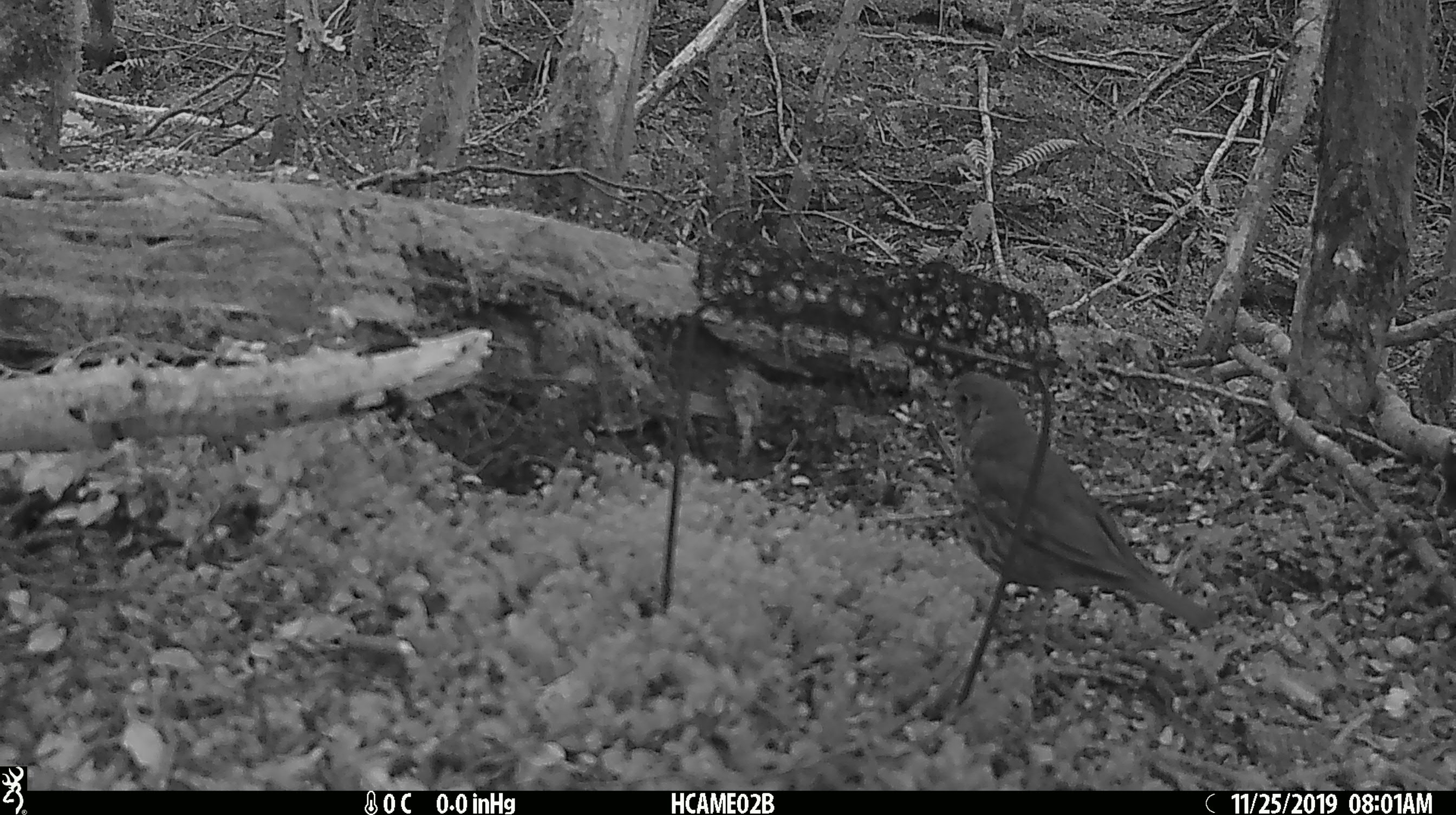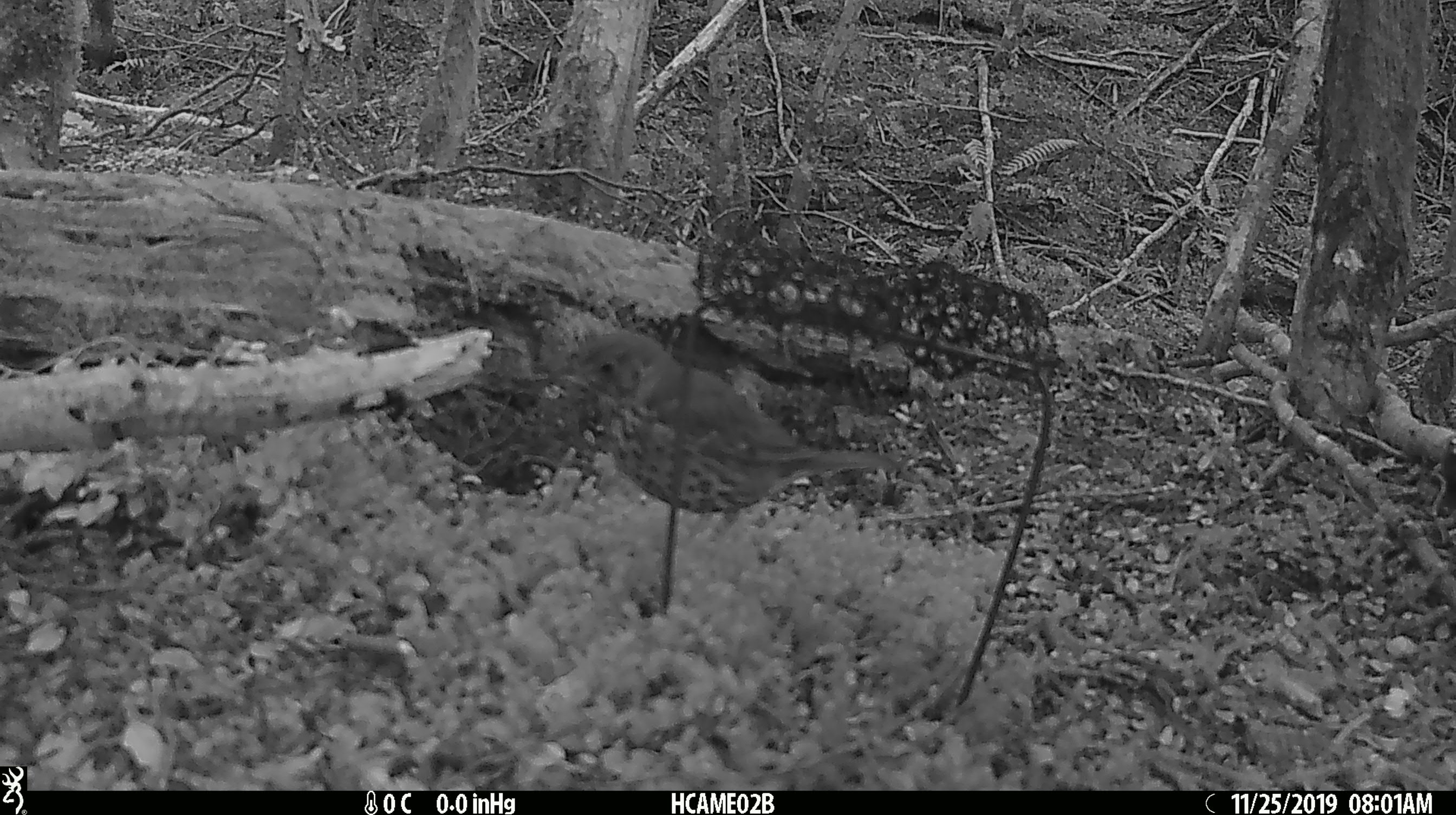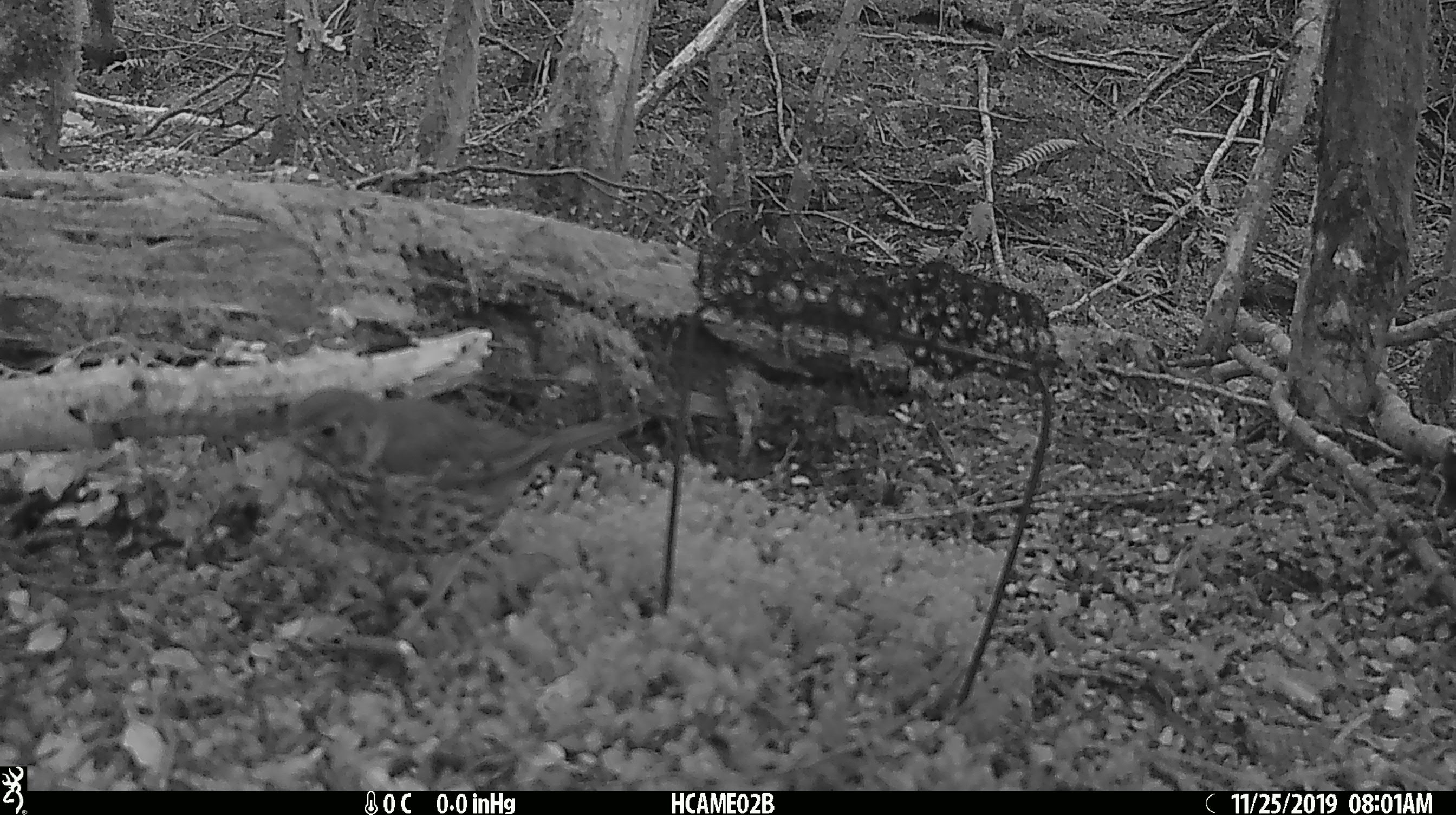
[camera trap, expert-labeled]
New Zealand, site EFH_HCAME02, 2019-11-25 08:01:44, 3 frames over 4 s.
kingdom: Animalia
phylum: Chordata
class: Aves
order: Passeriformes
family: Turdidae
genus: Turdus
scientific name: Turdus philomelos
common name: song thrush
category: thrush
Thrush (song thrush) (Turdus philomelos).